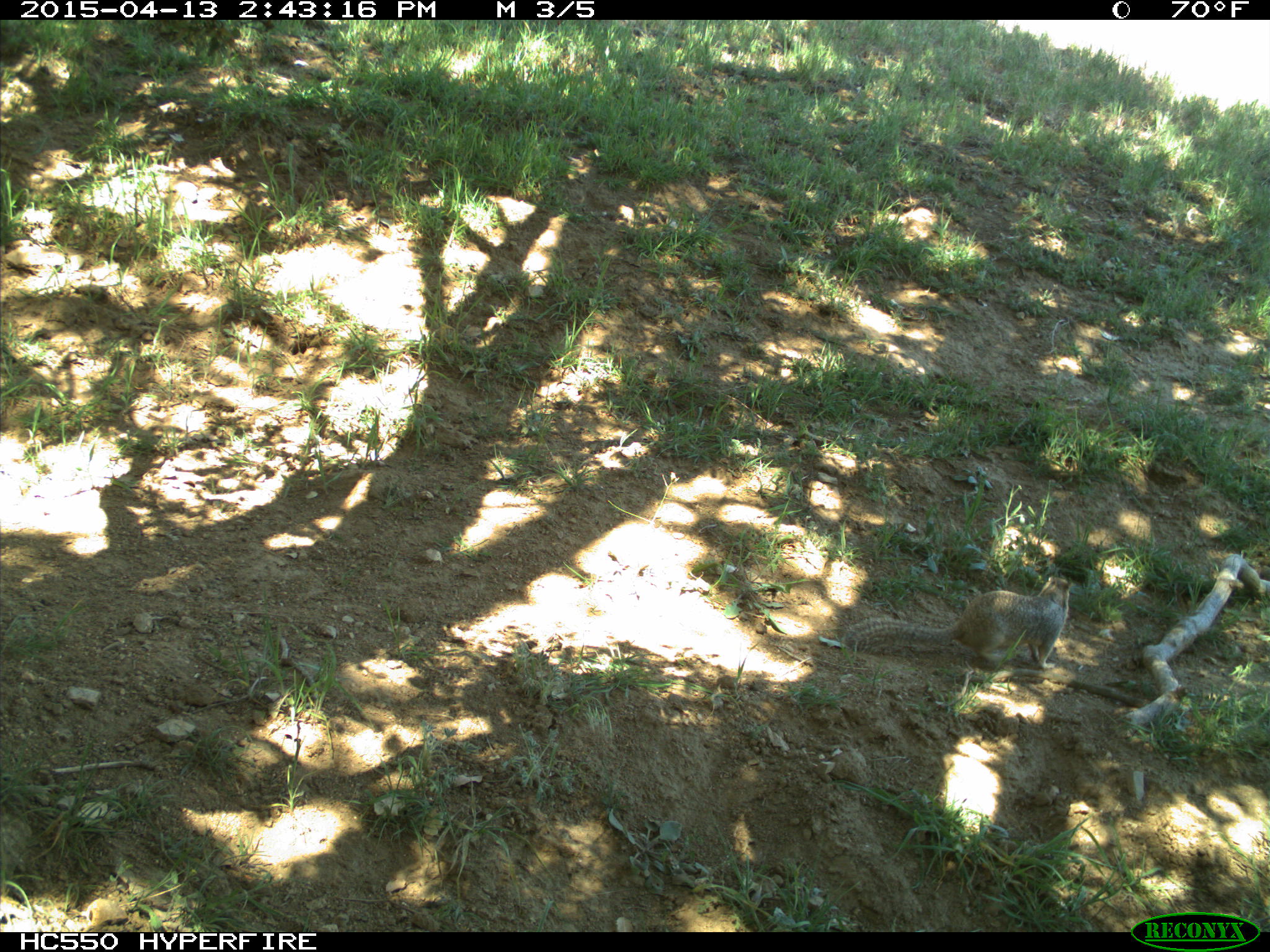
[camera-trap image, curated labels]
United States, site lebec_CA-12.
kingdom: Animalia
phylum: Chordata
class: Mammalia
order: Rodentia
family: Sciuridae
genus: Otospermophilus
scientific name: Otospermophilus beecheyi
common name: california ground squirrel